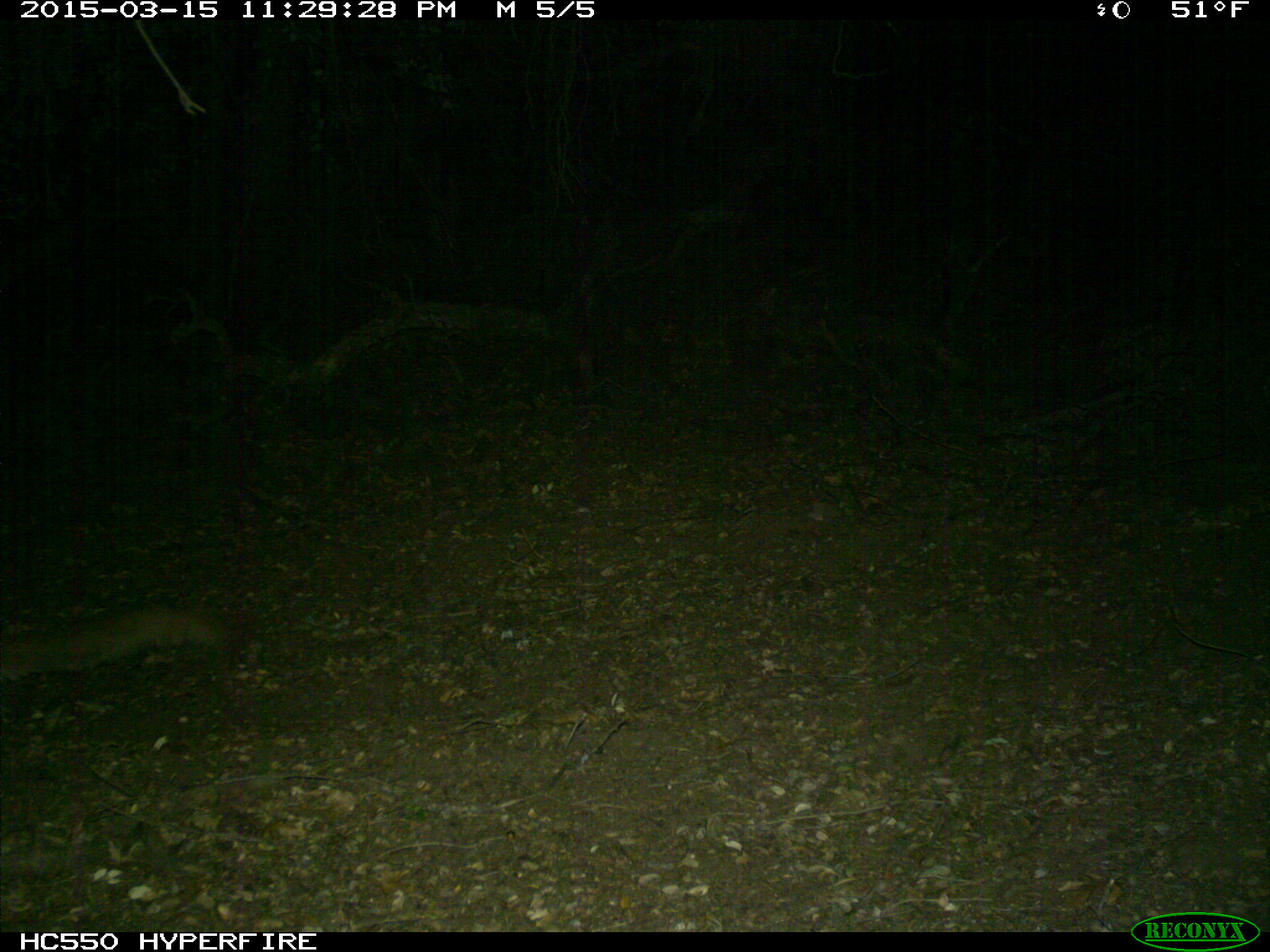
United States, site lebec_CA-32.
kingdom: Animalia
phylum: Chordata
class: Mammalia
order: Carnivora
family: Felidae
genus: Puma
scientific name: Puma concolor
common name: mountain lion